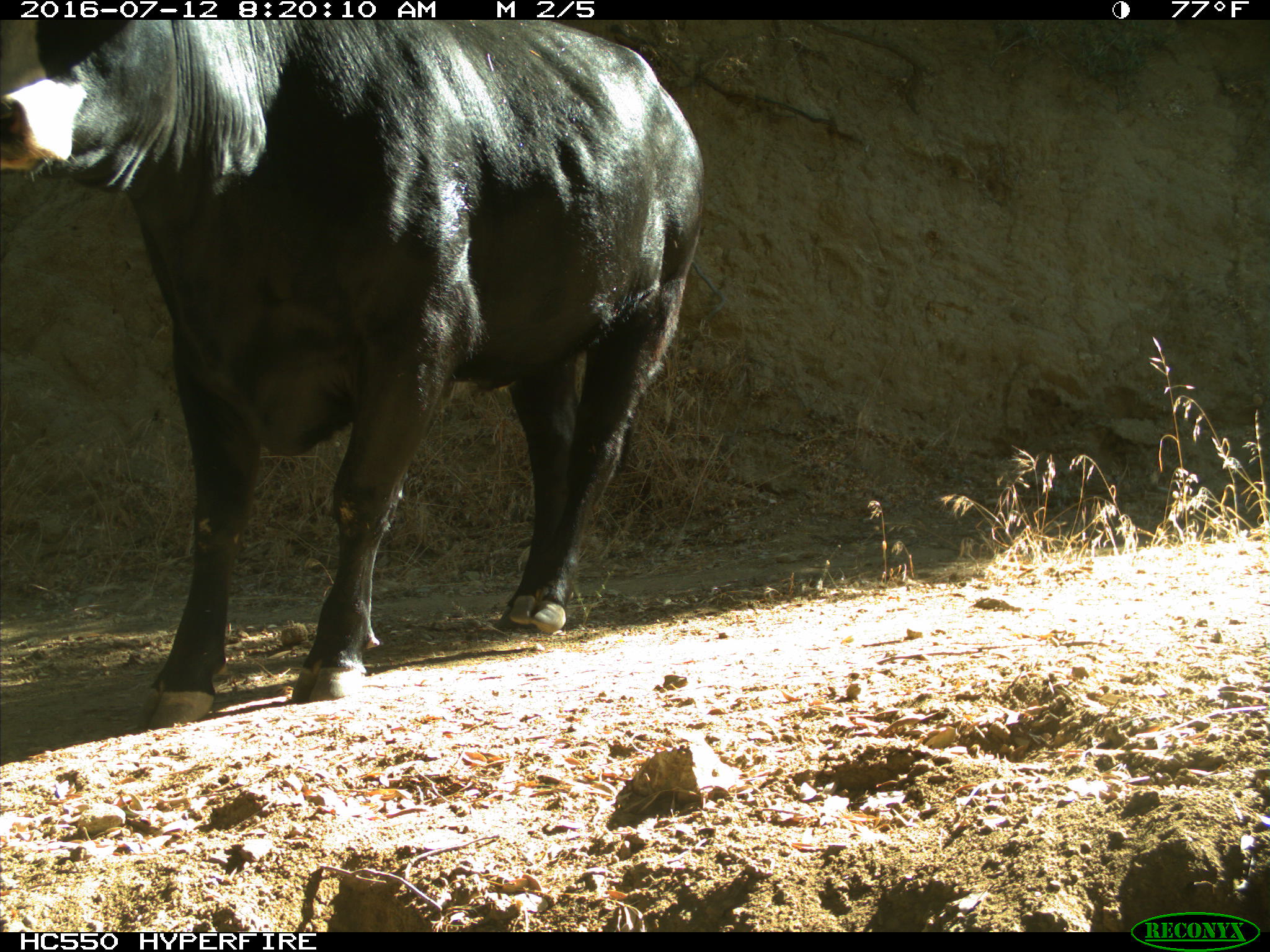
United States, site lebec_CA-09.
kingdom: Animalia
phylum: Chordata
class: Mammalia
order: Artiodactyla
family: Bovidae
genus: Bos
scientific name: Bos taurus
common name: domestic cow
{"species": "Bos taurus (domestic cow)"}